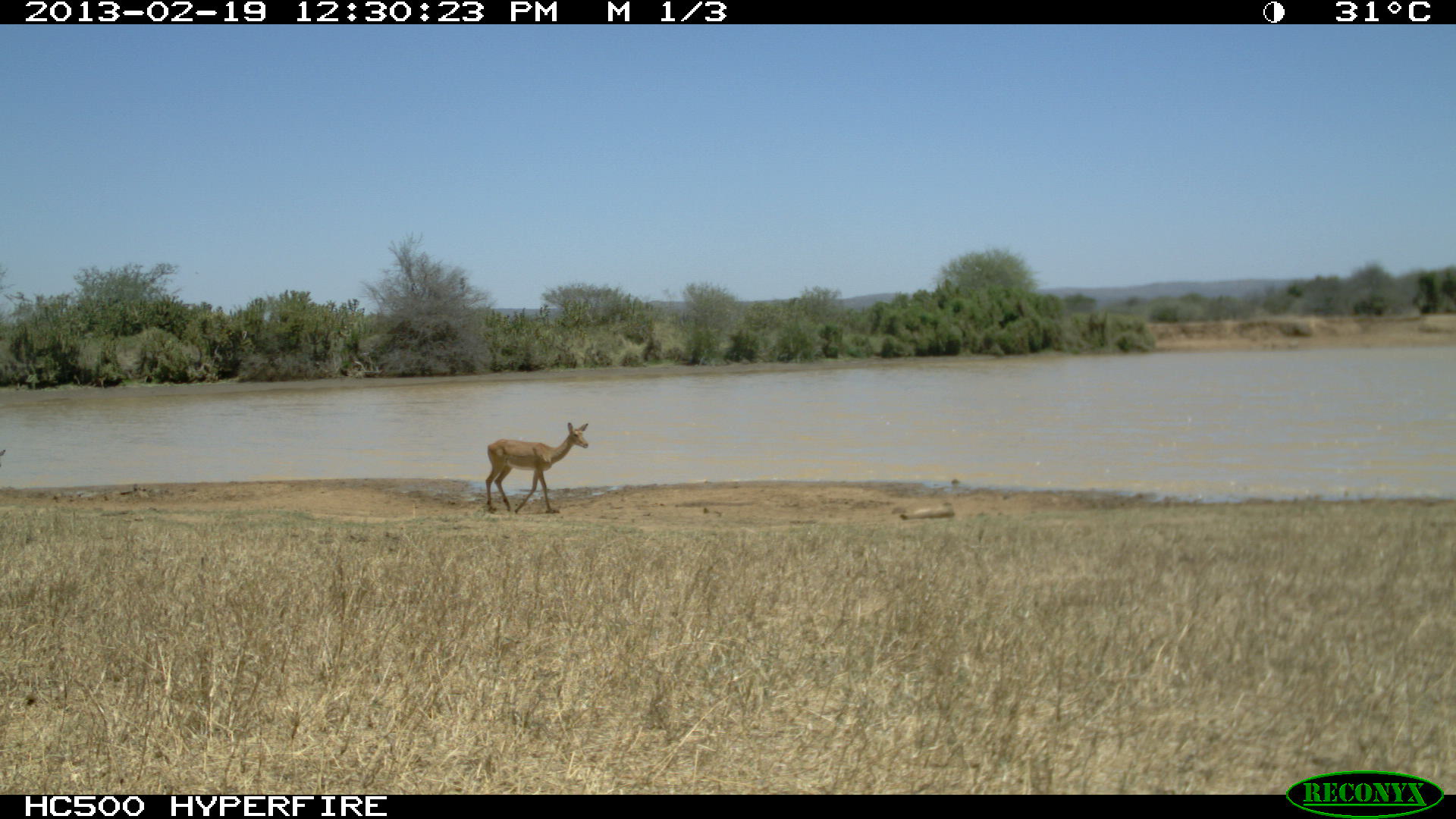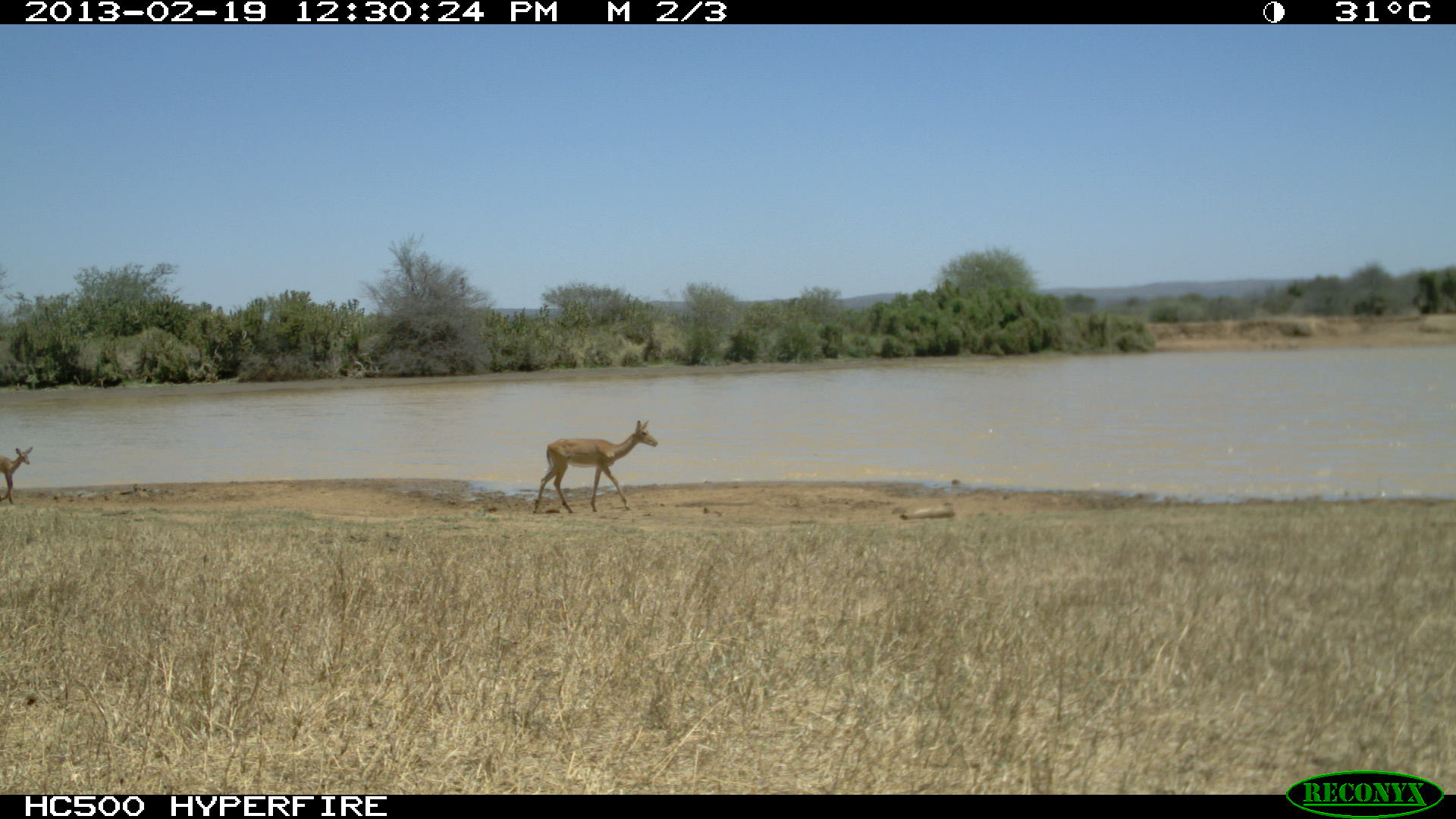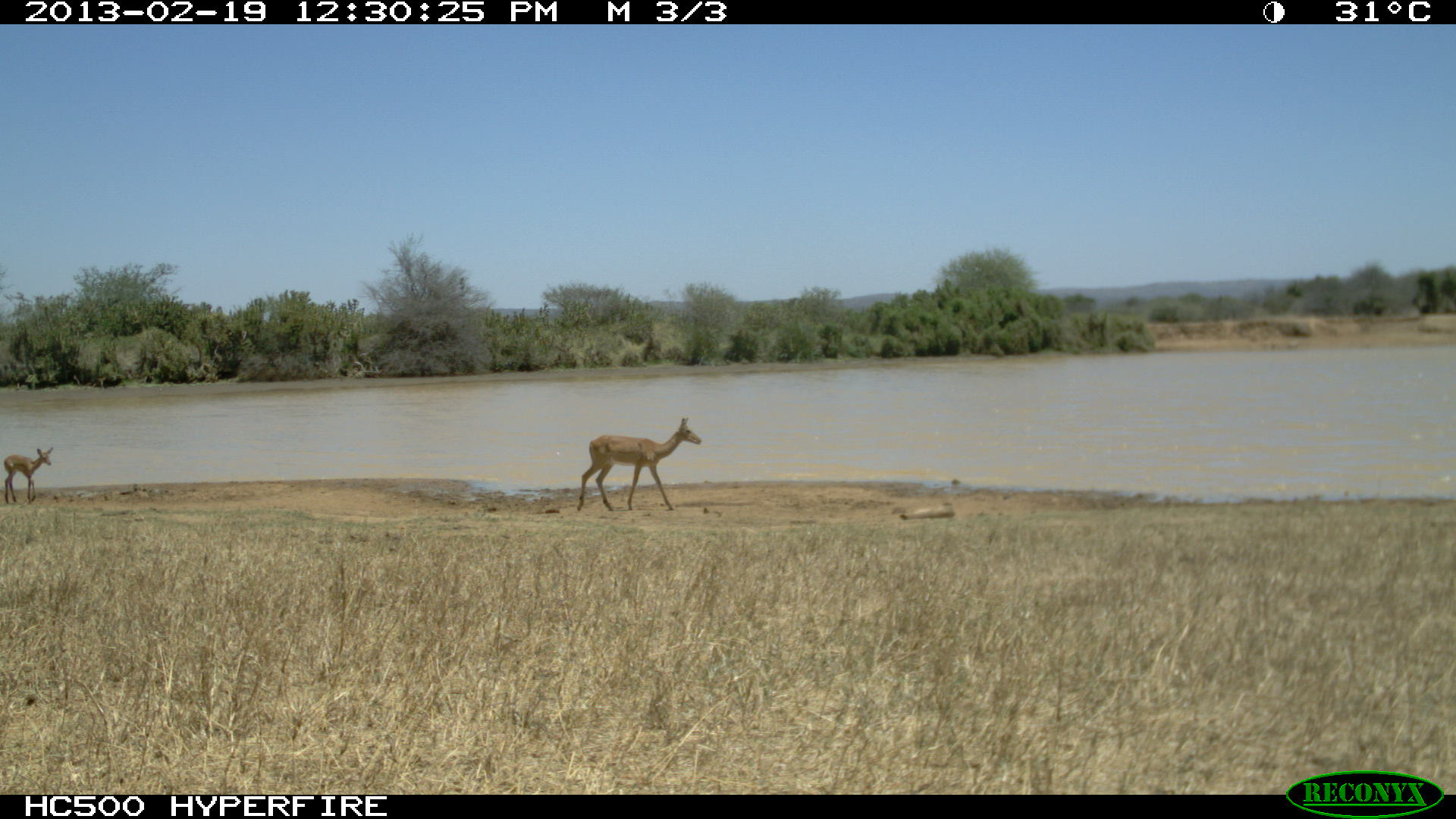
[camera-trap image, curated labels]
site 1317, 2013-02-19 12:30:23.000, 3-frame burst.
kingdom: Animalia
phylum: Chordata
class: Mammalia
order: Artiodactyla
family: Bovidae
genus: Aepyceros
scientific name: Aepyceros melampus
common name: impala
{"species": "Aepyceros melampus (impala)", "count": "1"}